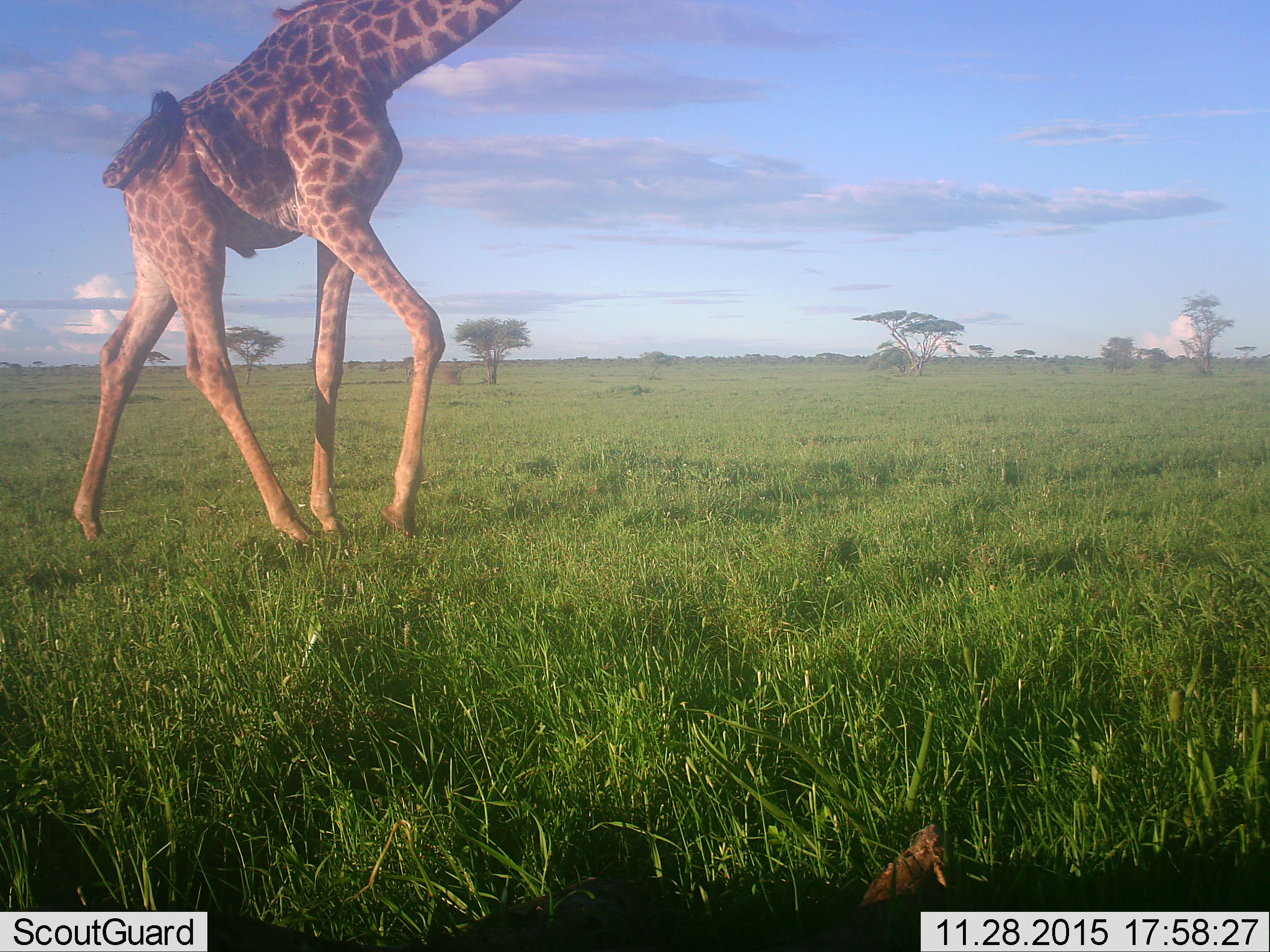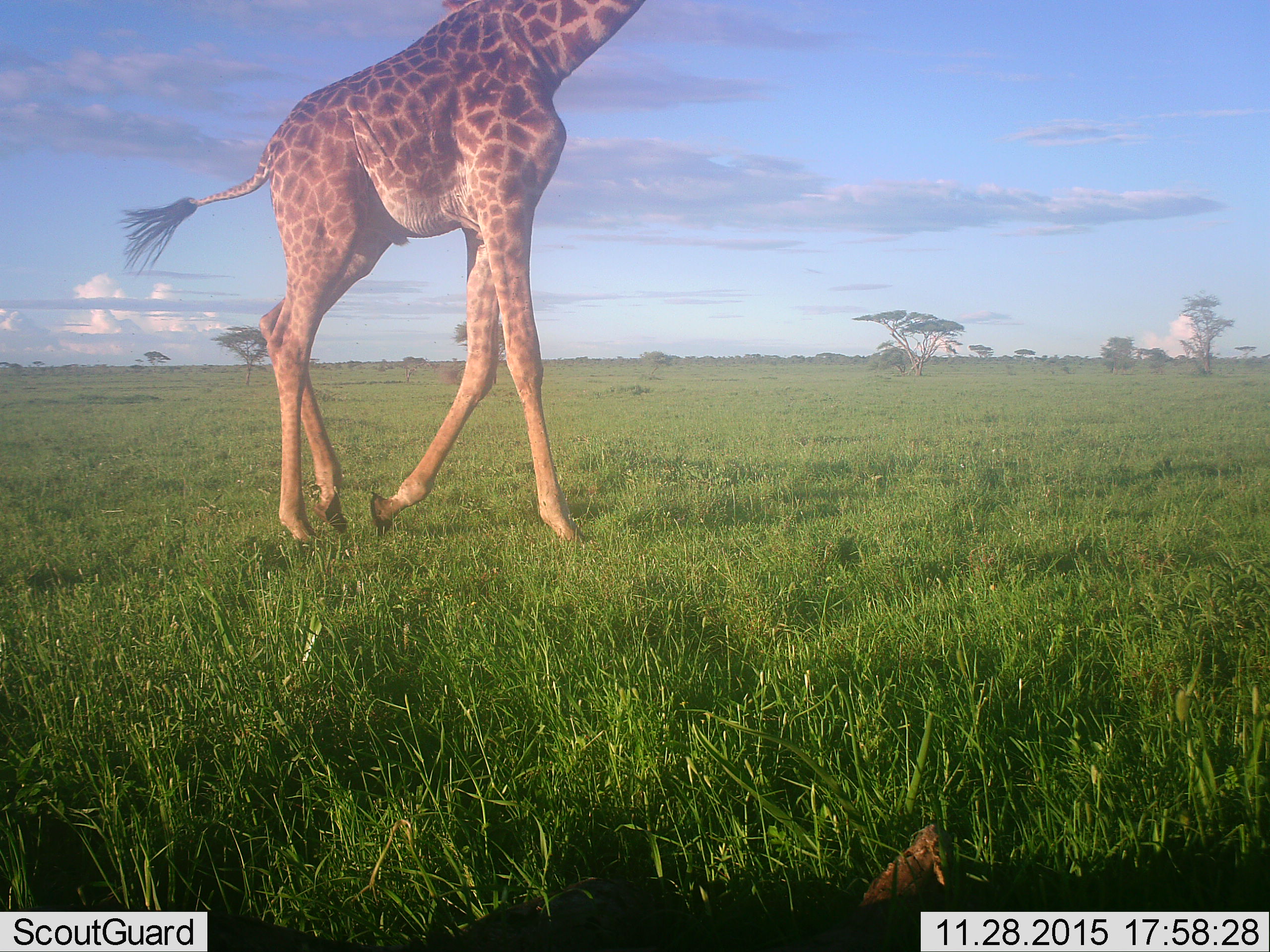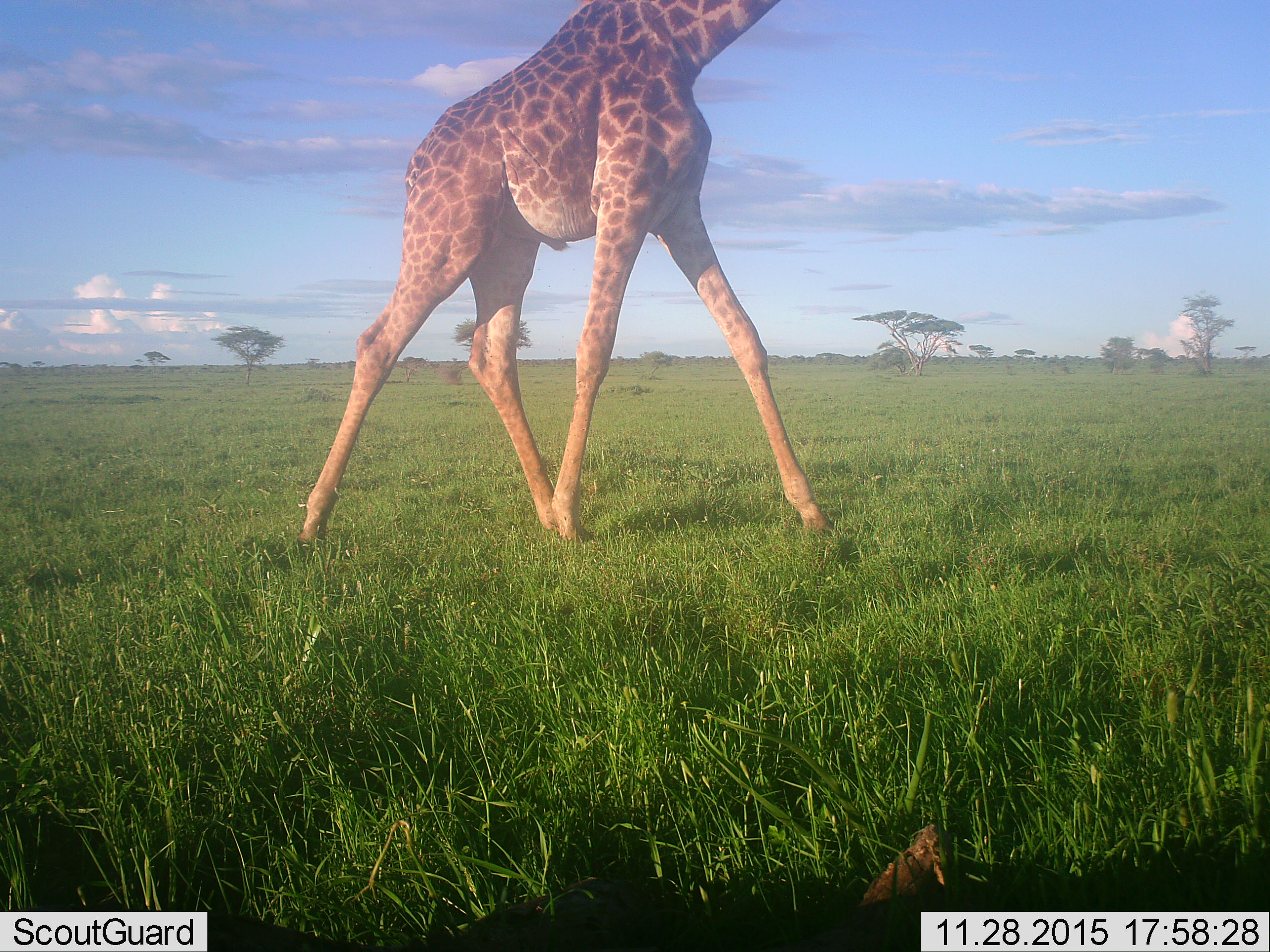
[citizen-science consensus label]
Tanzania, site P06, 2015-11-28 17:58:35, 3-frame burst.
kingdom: Animalia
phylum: Chordata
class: Mammalia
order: Artiodactyla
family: Giraffidae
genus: Giraffa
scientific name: Giraffa camelopardalis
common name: giraffe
Giraffe (Giraffa camelopardalis), count 1. Behavior (volunteer vote fractions): standing 29%, resting 0%, moving 86%, interacting 0%. Young present (vote fraction): 0%. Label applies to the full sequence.